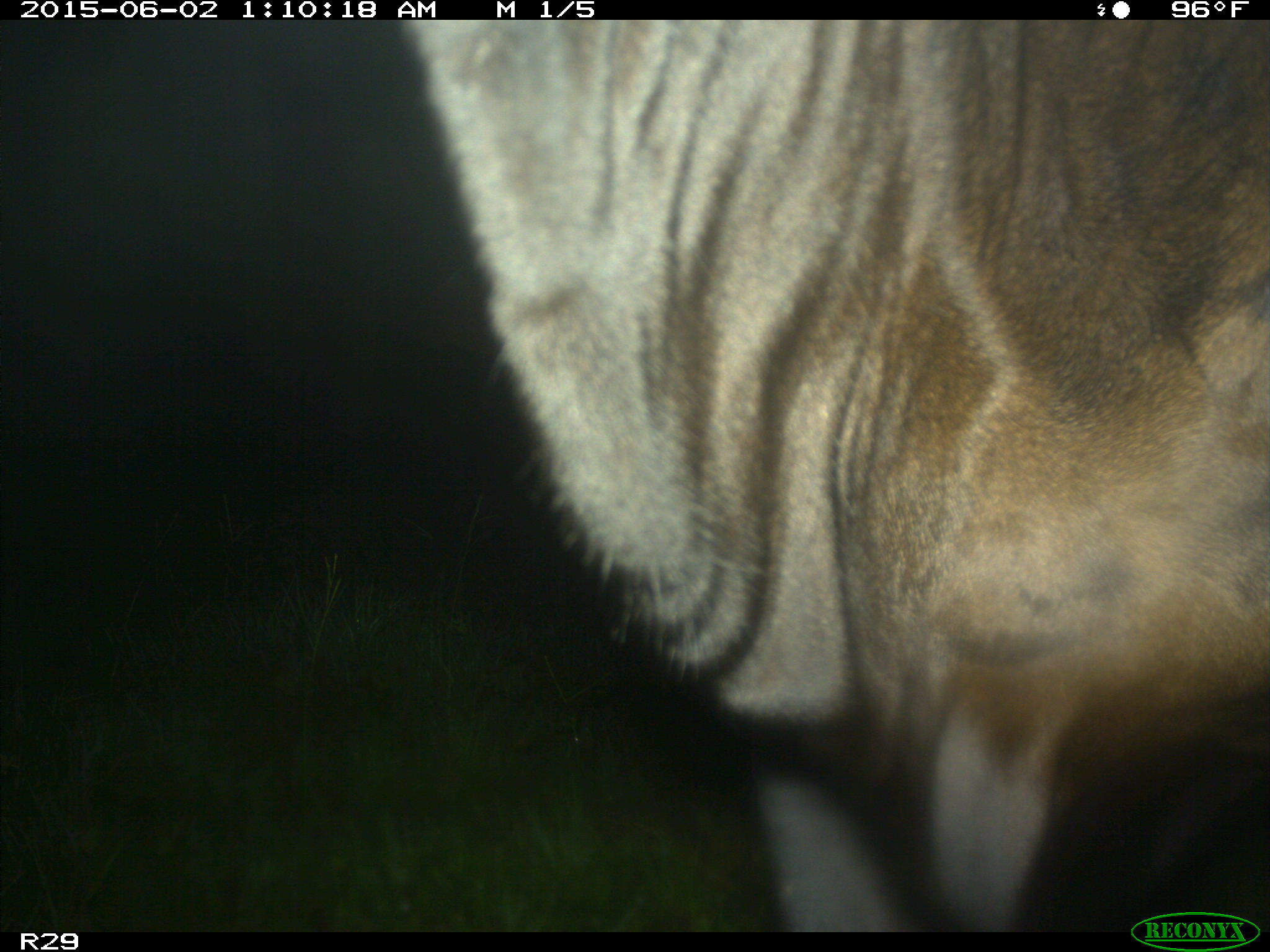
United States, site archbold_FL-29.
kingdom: Animalia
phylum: Chordata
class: Mammalia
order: Artiodactyla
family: Bovidae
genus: Bos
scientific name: Bos taurus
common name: domestic cow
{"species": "Bos taurus (domestic cow)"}